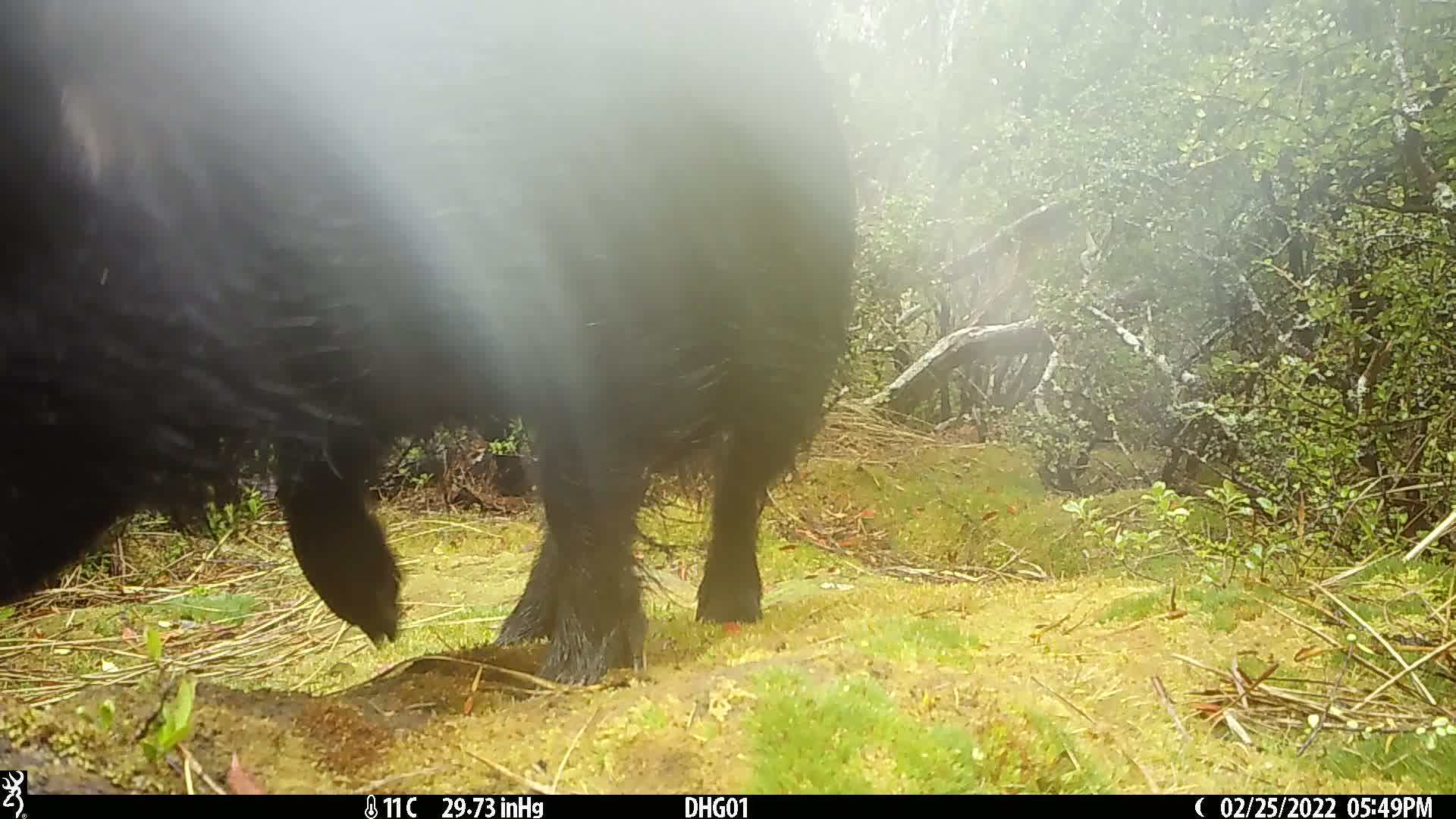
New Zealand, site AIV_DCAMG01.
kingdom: Animalia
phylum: Chordata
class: Mammalia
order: Artiodactyla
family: Suidae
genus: Sus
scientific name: Sus scrofa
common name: pig